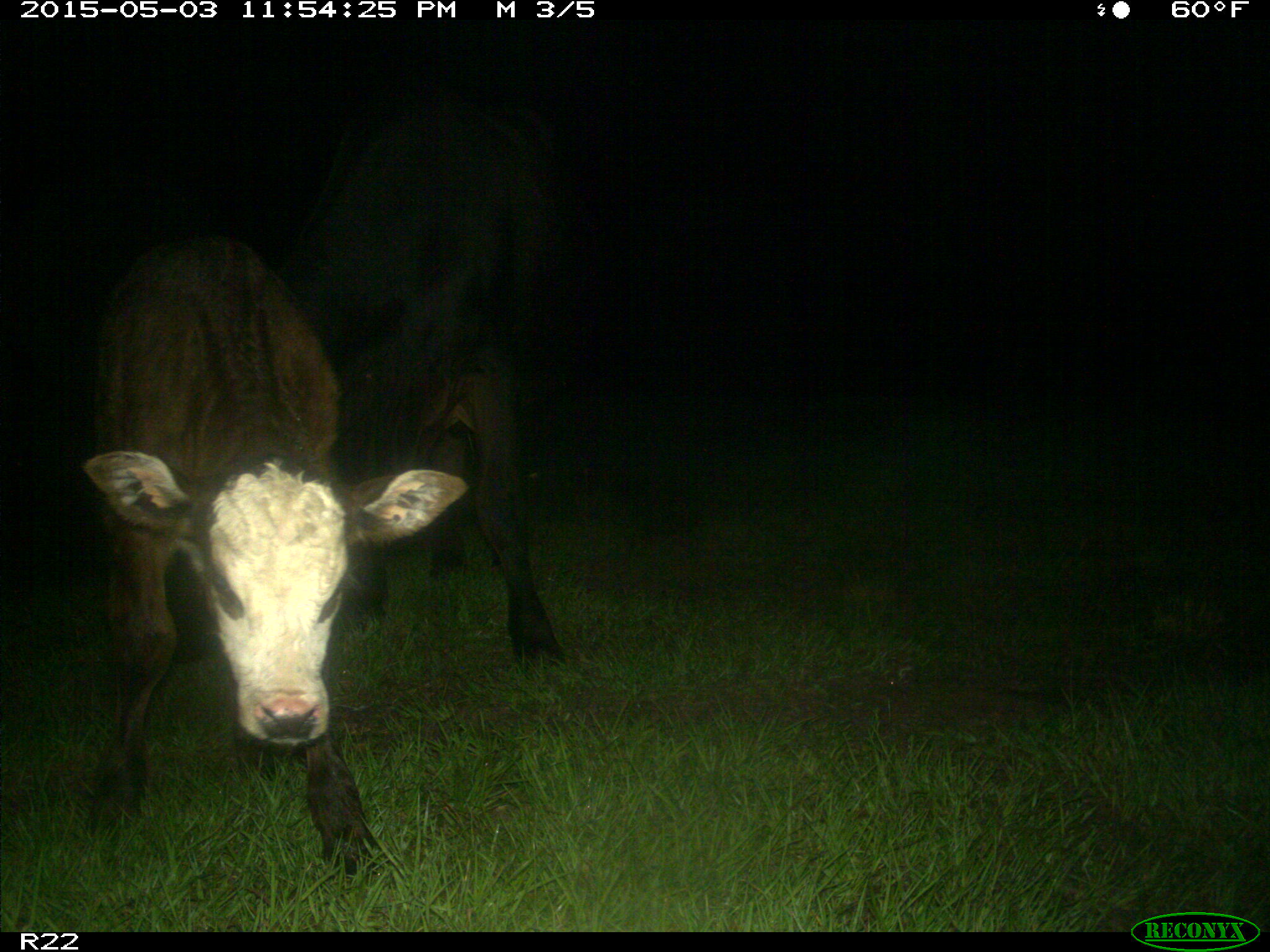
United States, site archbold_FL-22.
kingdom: Animalia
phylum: Chordata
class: Mammalia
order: Artiodactyla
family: Bovidae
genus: Bos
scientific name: Bos taurus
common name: domestic cow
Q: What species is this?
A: Bos taurus (domestic cow).